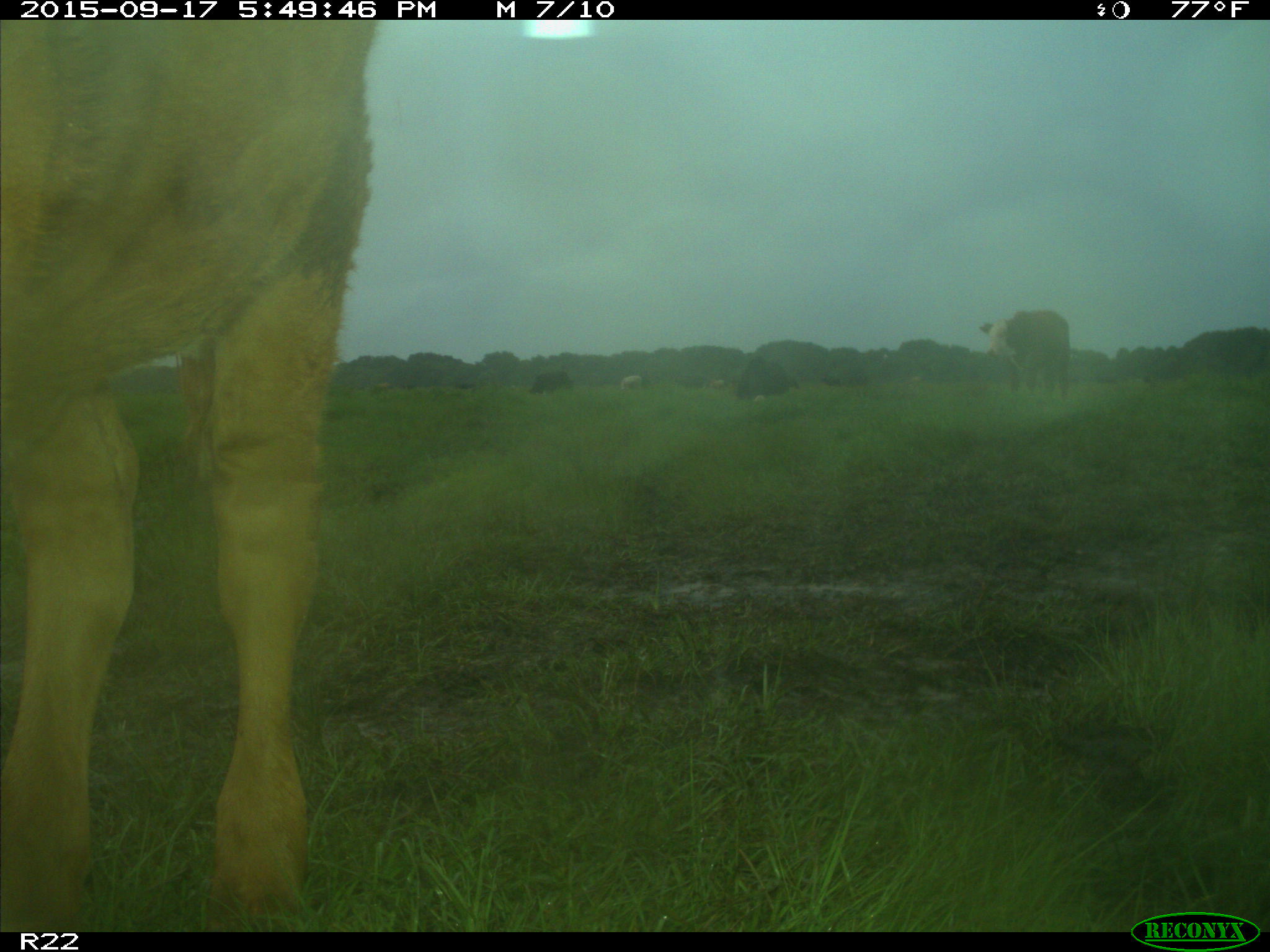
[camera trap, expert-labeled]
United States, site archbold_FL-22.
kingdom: Animalia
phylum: Chordata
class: Mammalia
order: Artiodactyla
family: Bovidae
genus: Bos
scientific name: Bos taurus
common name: domestic cow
Bos taurus (domestic cow).